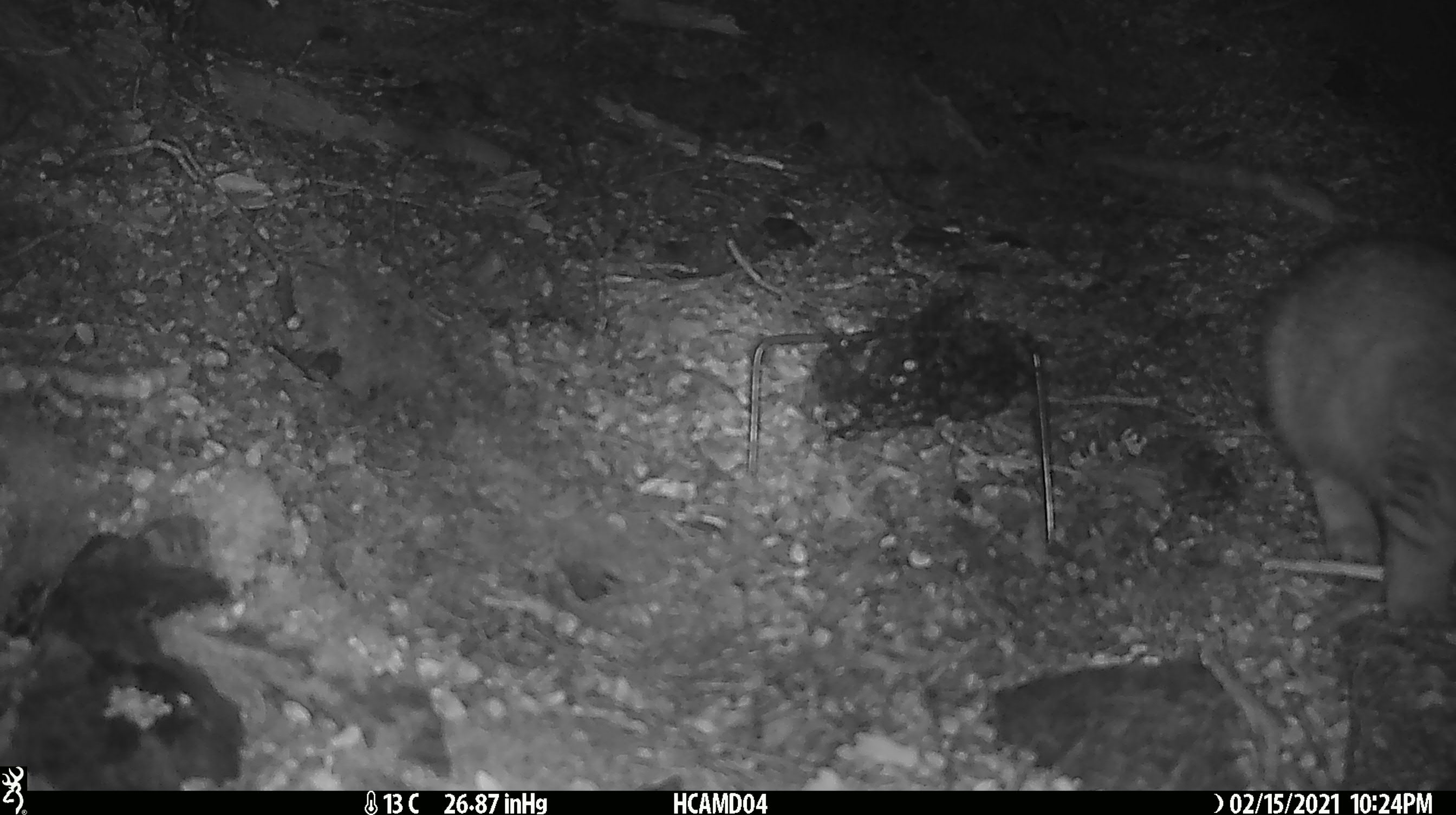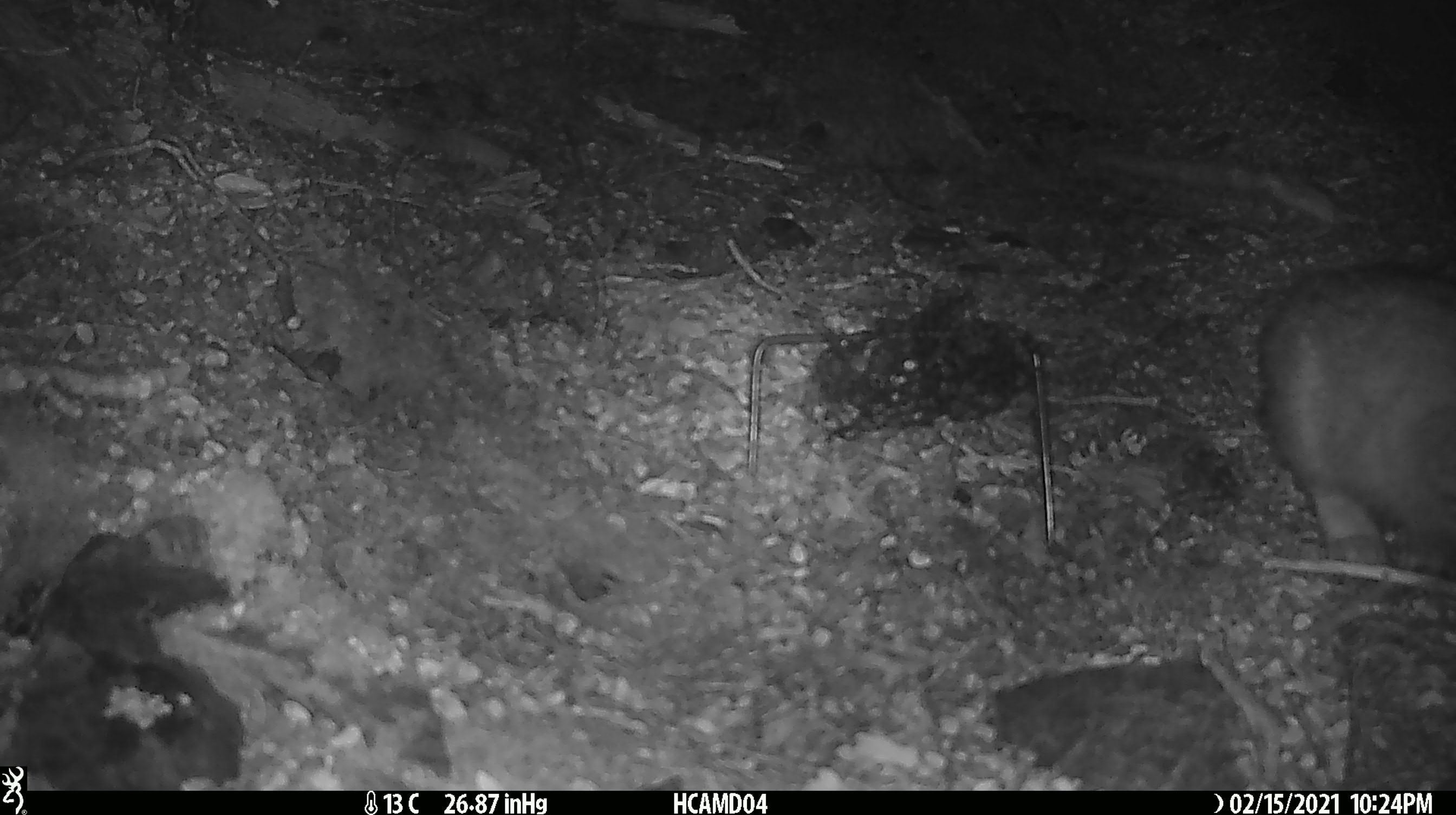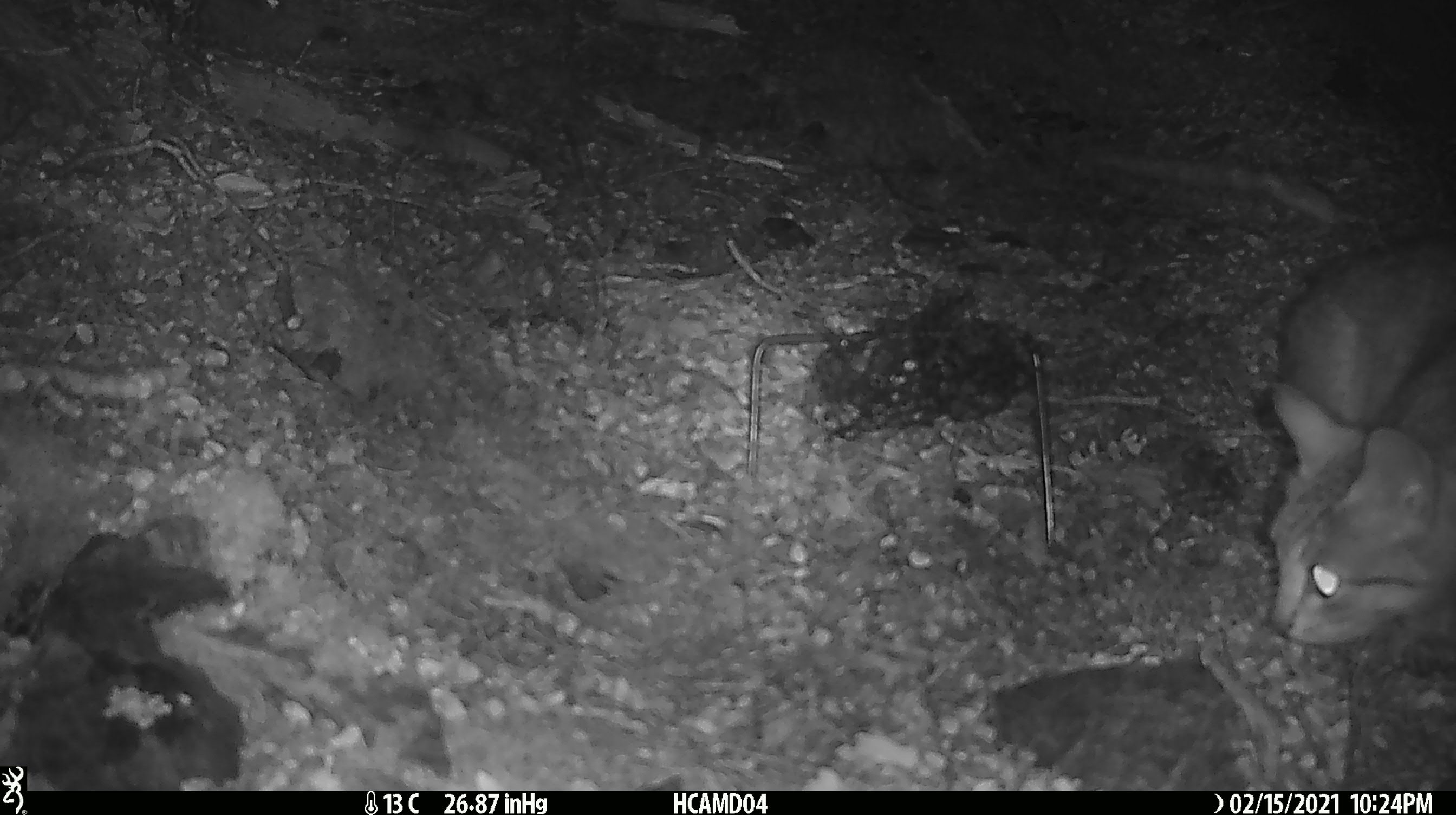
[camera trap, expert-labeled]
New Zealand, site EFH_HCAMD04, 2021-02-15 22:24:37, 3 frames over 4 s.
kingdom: Animalia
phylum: Chordata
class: Mammalia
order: Carnivora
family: Felidae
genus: Felis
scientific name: Felis catus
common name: domestic cat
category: cat